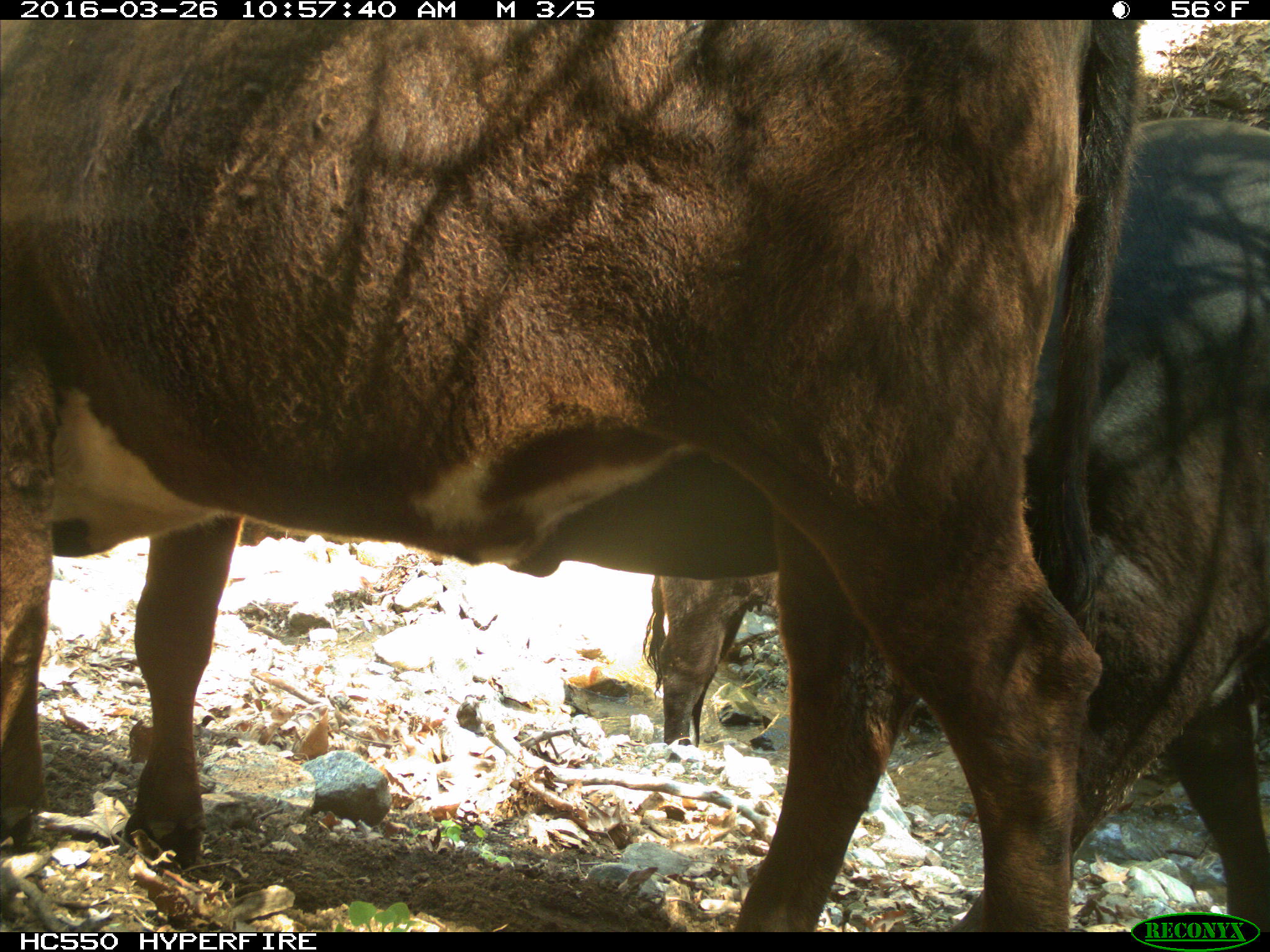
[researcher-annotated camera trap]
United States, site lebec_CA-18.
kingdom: Animalia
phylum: Chordata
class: Mammalia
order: Artiodactyla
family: Bovidae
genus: Bos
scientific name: Bos taurus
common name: domestic cow